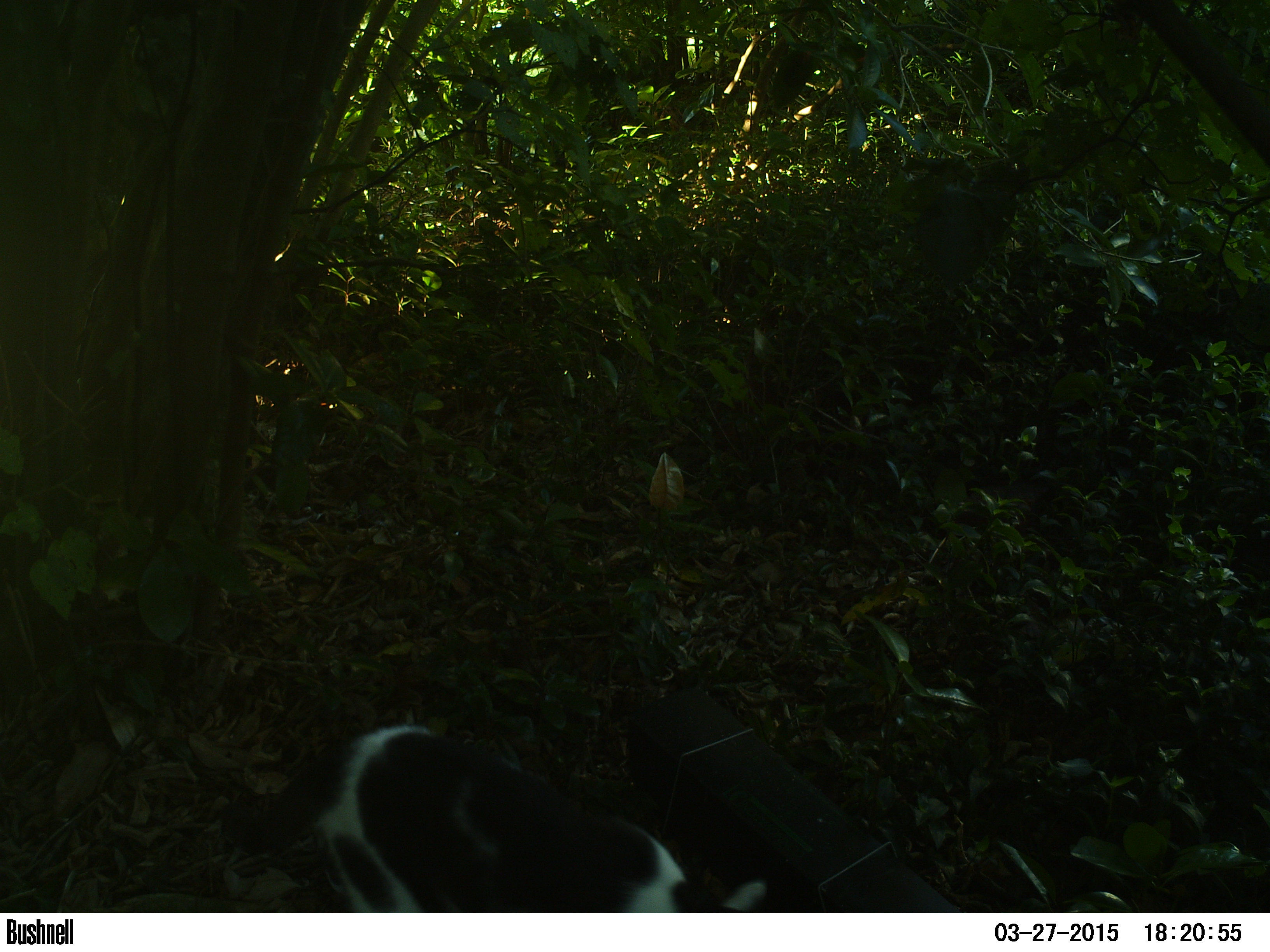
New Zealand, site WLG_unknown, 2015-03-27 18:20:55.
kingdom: Animalia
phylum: Chordata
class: Mammalia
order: Carnivora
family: Felidae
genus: Felis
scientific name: Felis catus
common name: domestic cat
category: cat